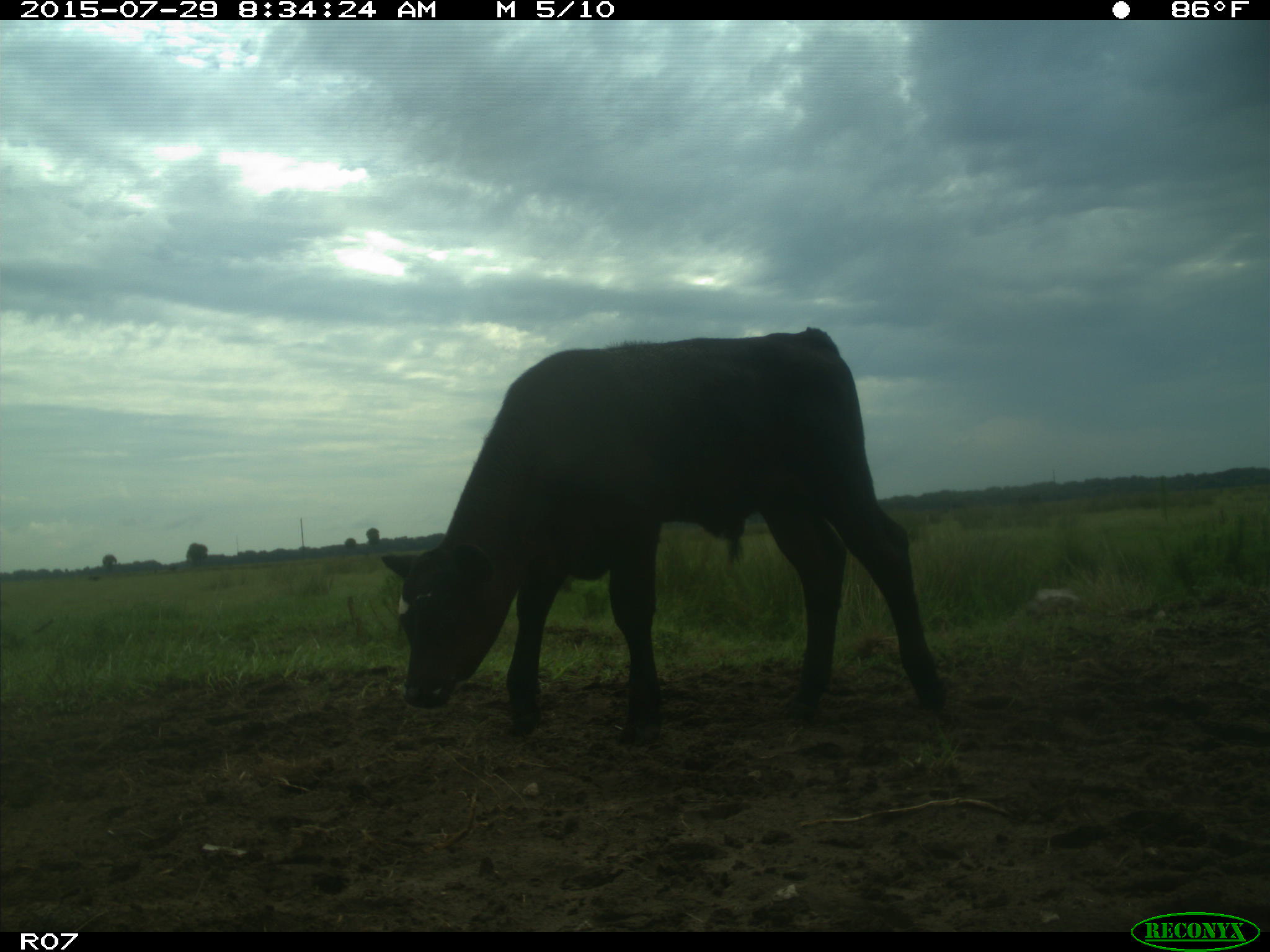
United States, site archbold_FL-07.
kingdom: Animalia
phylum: Chordata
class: Mammalia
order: Artiodactyla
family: Bovidae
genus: Bos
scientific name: Bos taurus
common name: domestic cow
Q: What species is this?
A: Bos taurus (domestic cow).